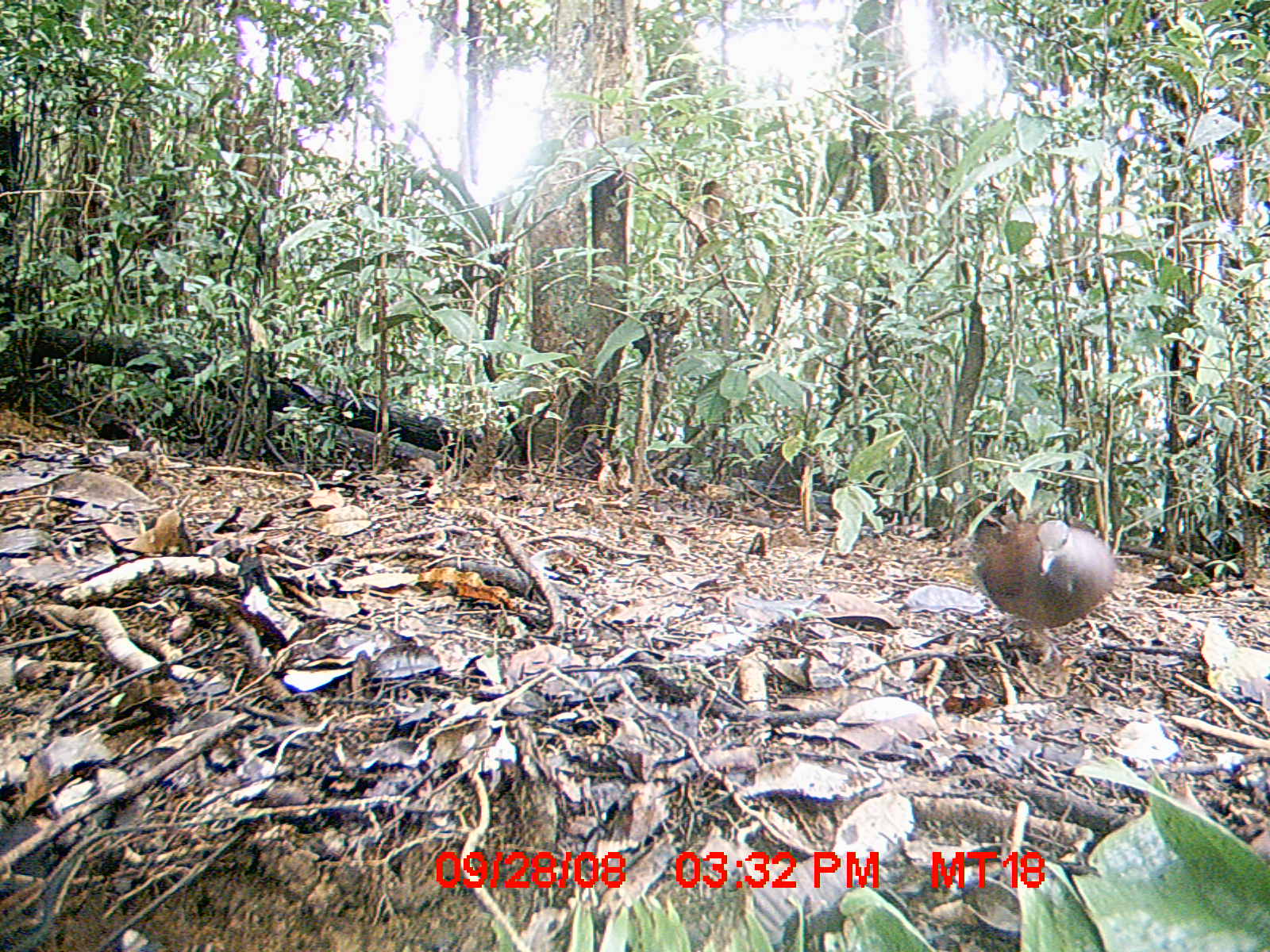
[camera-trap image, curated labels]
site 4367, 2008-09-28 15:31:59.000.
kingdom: Animalia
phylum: Chordata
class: Aves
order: Columbiformes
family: Columbidae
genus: Streptopelia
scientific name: Streptopelia picturata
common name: madagascar turtle-dove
Streptopelia picturata (madagascar turtle-dove), count 1.